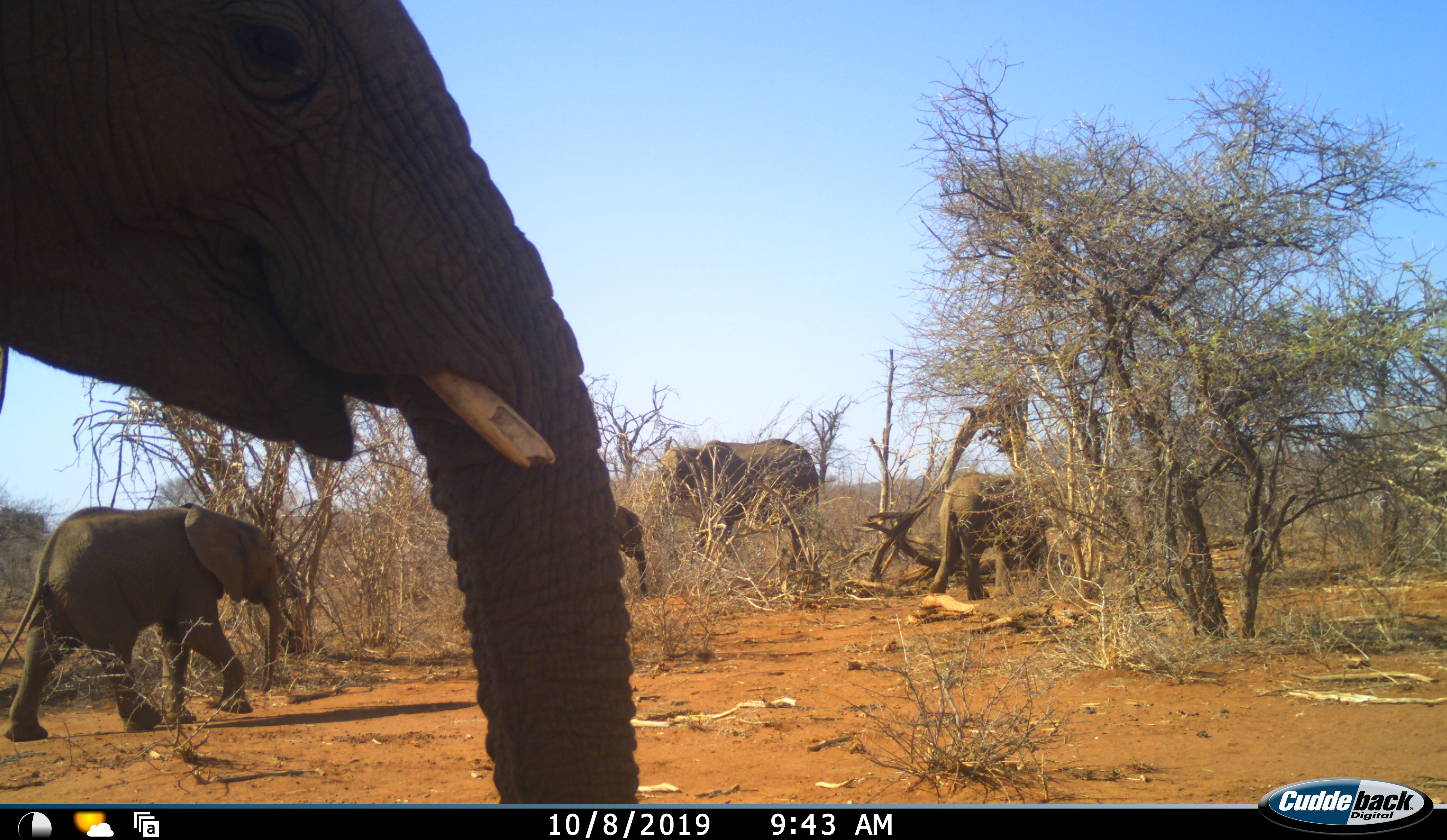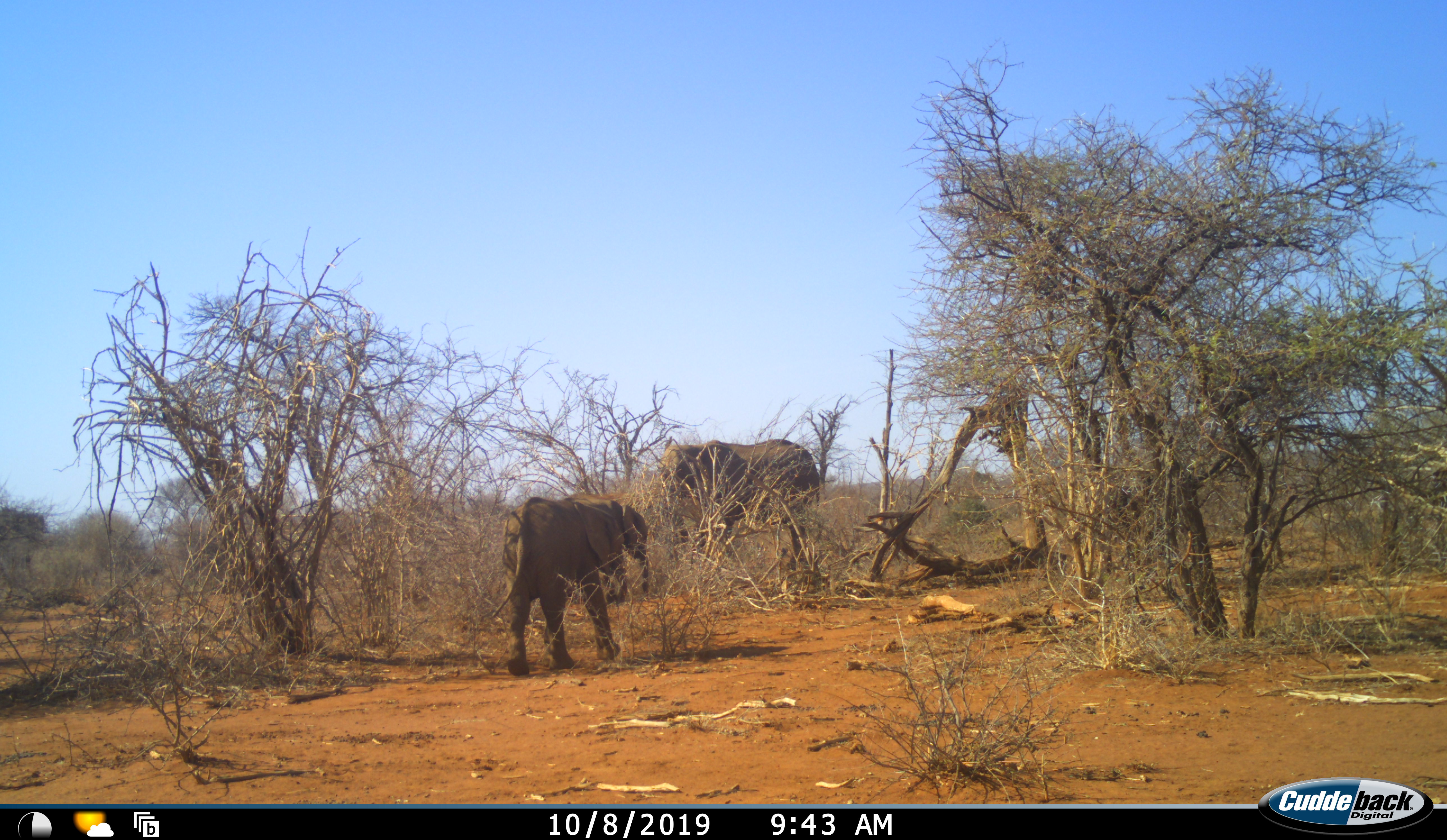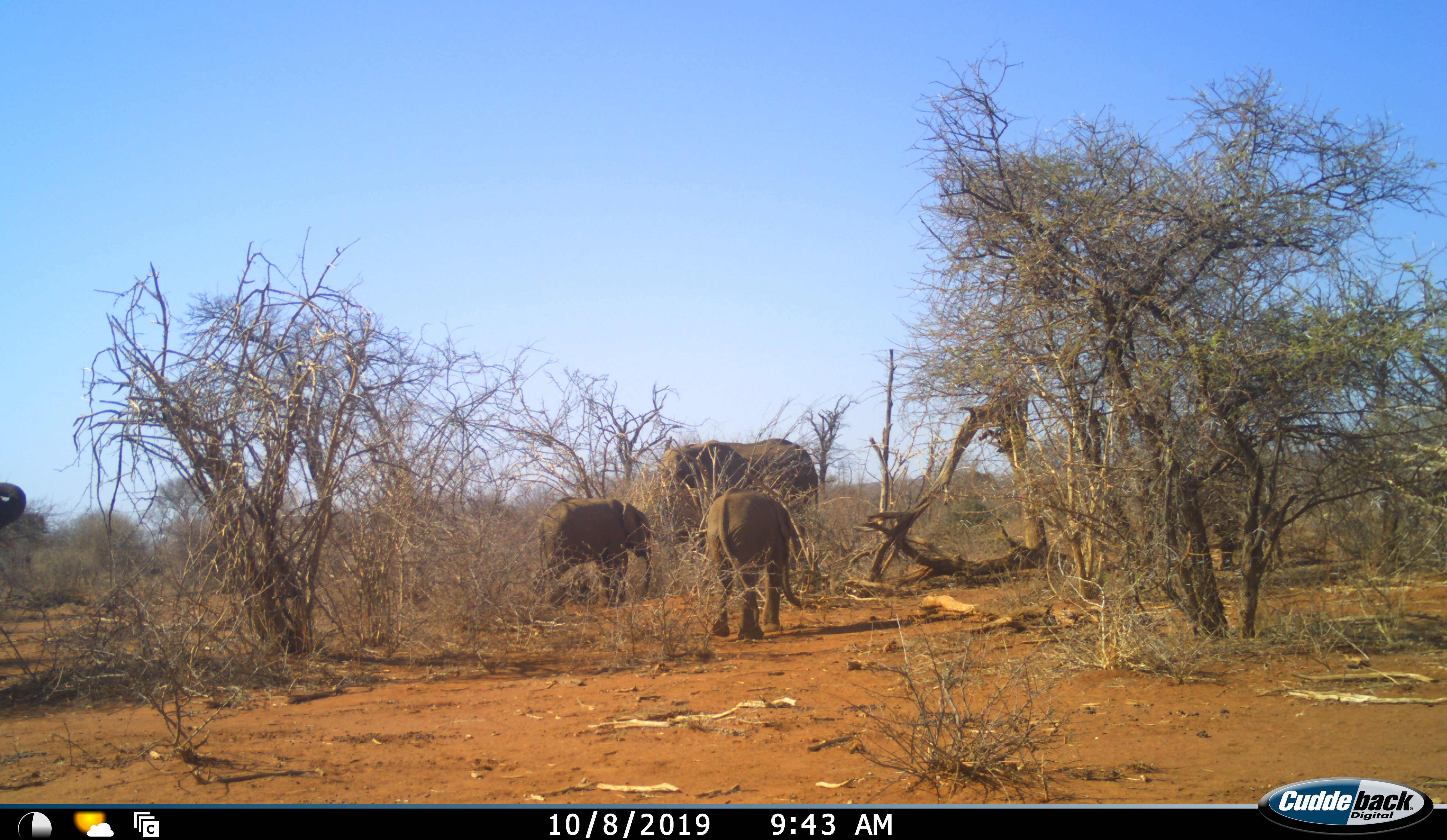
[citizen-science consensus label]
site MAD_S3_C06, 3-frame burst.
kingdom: Animalia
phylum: Chordata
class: Mammalia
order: Proboscidea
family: Elephantidae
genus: Loxodonta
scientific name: Loxodonta africana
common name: african bush elephant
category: elephant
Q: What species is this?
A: Elephant (african bush elephant) (Loxodonta africana).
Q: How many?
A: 5.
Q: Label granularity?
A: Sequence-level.